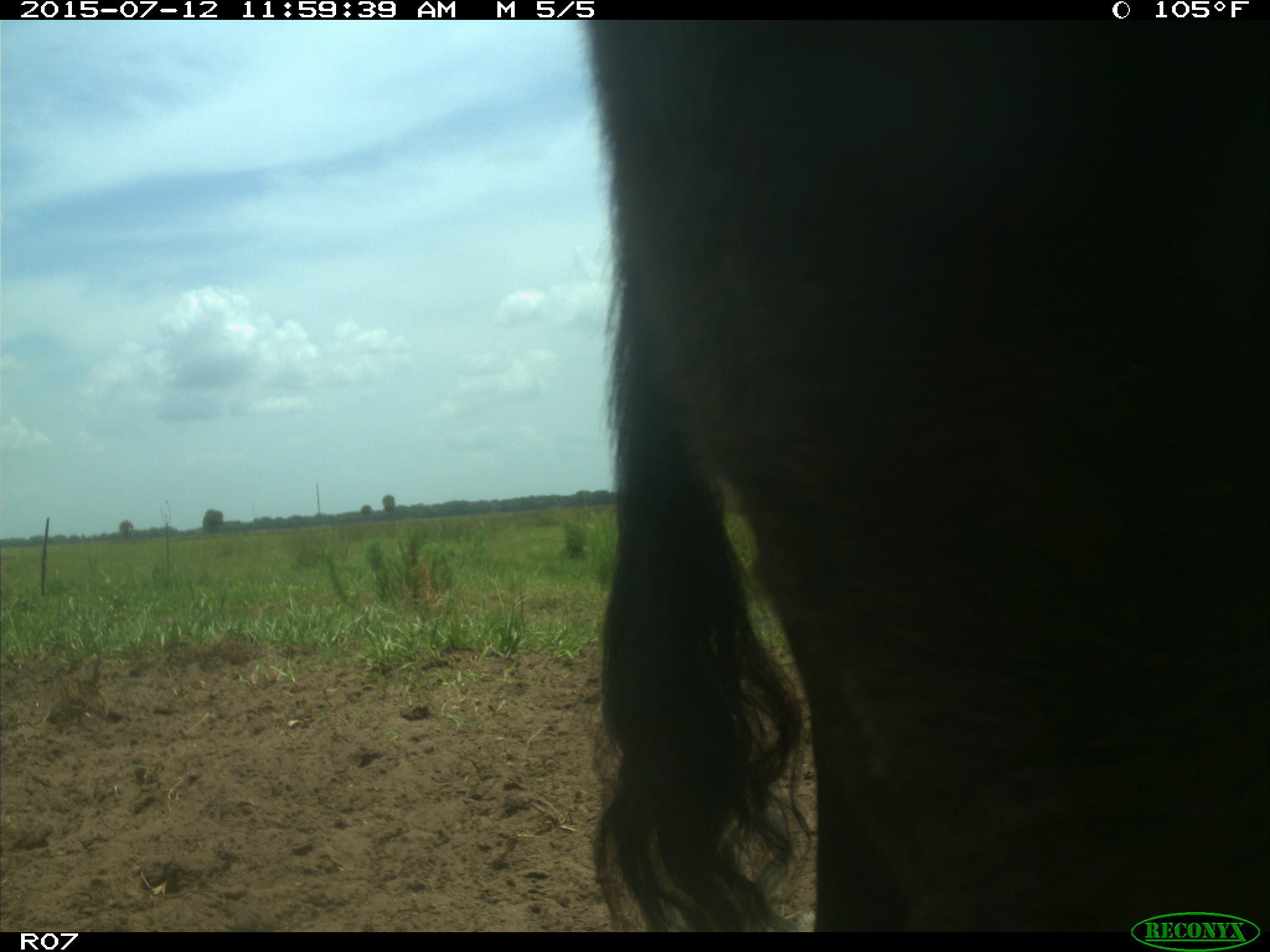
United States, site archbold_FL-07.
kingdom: Animalia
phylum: Chordata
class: Mammalia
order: Artiodactyla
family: Bovidae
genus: Bos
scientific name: Bos taurus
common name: domestic cow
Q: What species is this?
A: Bos taurus (domestic cow).